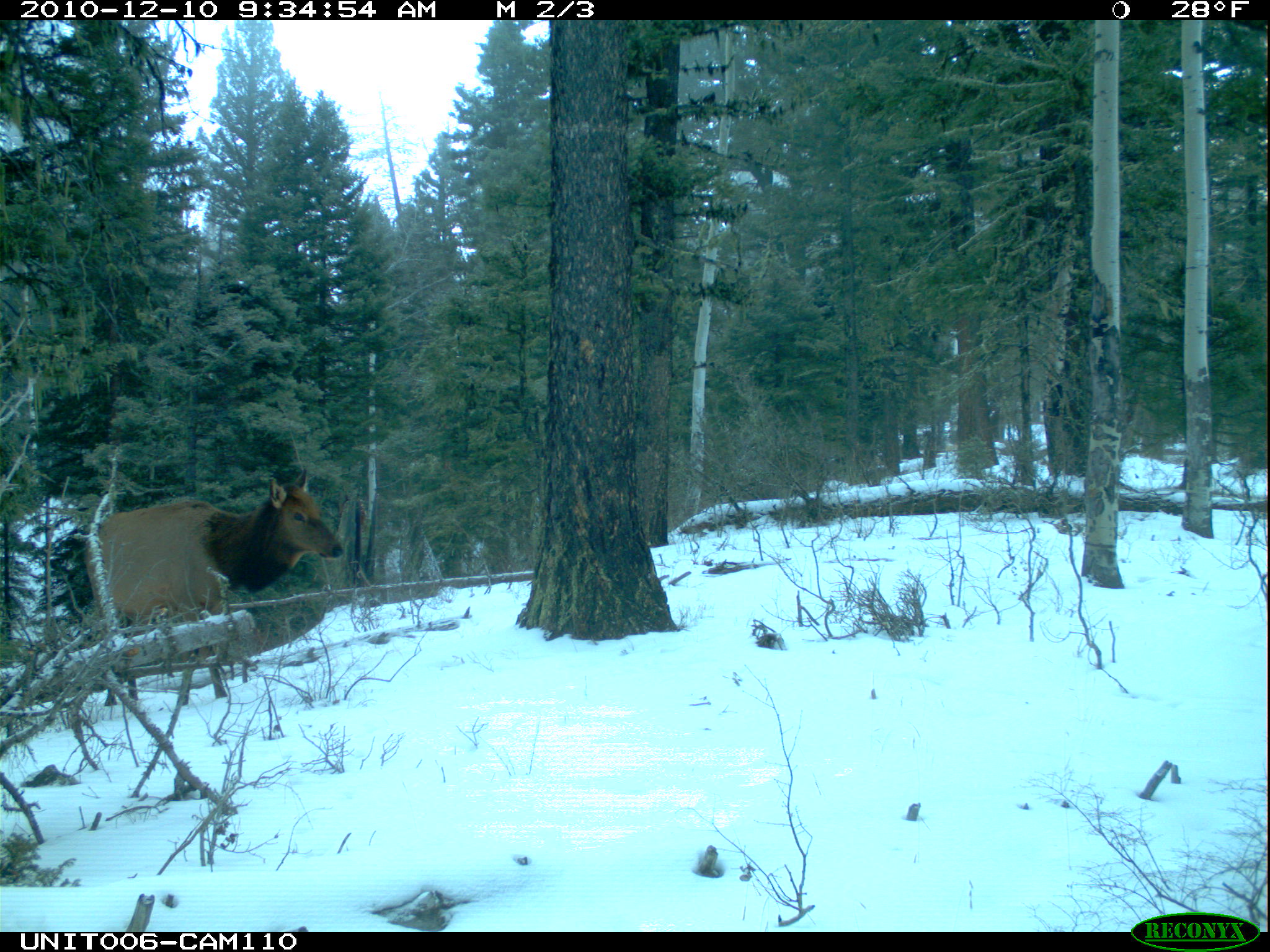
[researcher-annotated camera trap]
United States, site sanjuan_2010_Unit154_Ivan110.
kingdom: Animalia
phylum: Chordata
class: Mammalia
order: Artiodactyla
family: Cervidae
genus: Cervus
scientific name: Cervus elaphus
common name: red deer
Cervus elaphus (red deer).